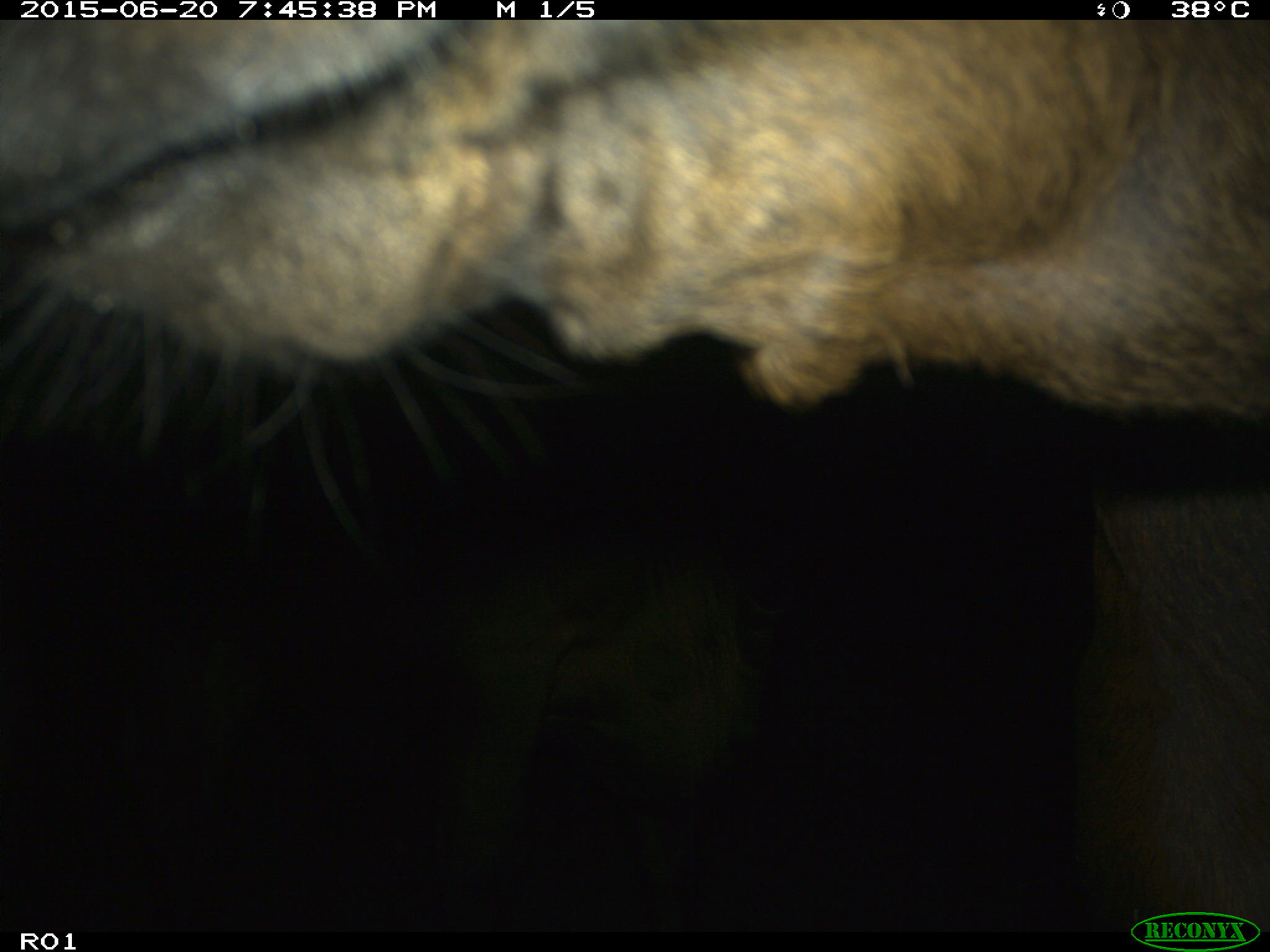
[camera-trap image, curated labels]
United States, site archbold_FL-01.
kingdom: Animalia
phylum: Chordata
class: Mammalia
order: Artiodactyla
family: Bovidae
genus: Bos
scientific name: Bos taurus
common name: domestic cow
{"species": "Bos taurus (domestic cow)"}